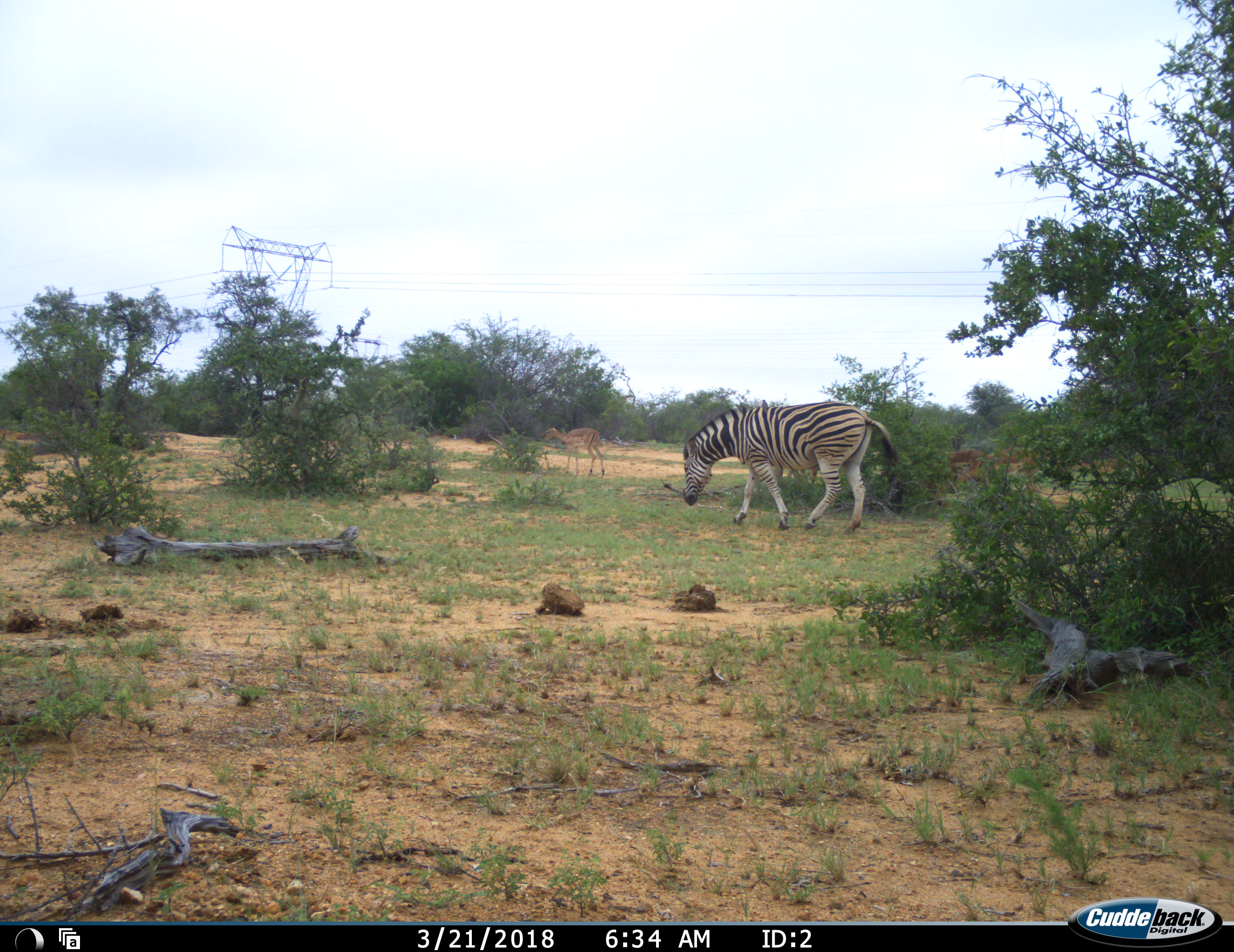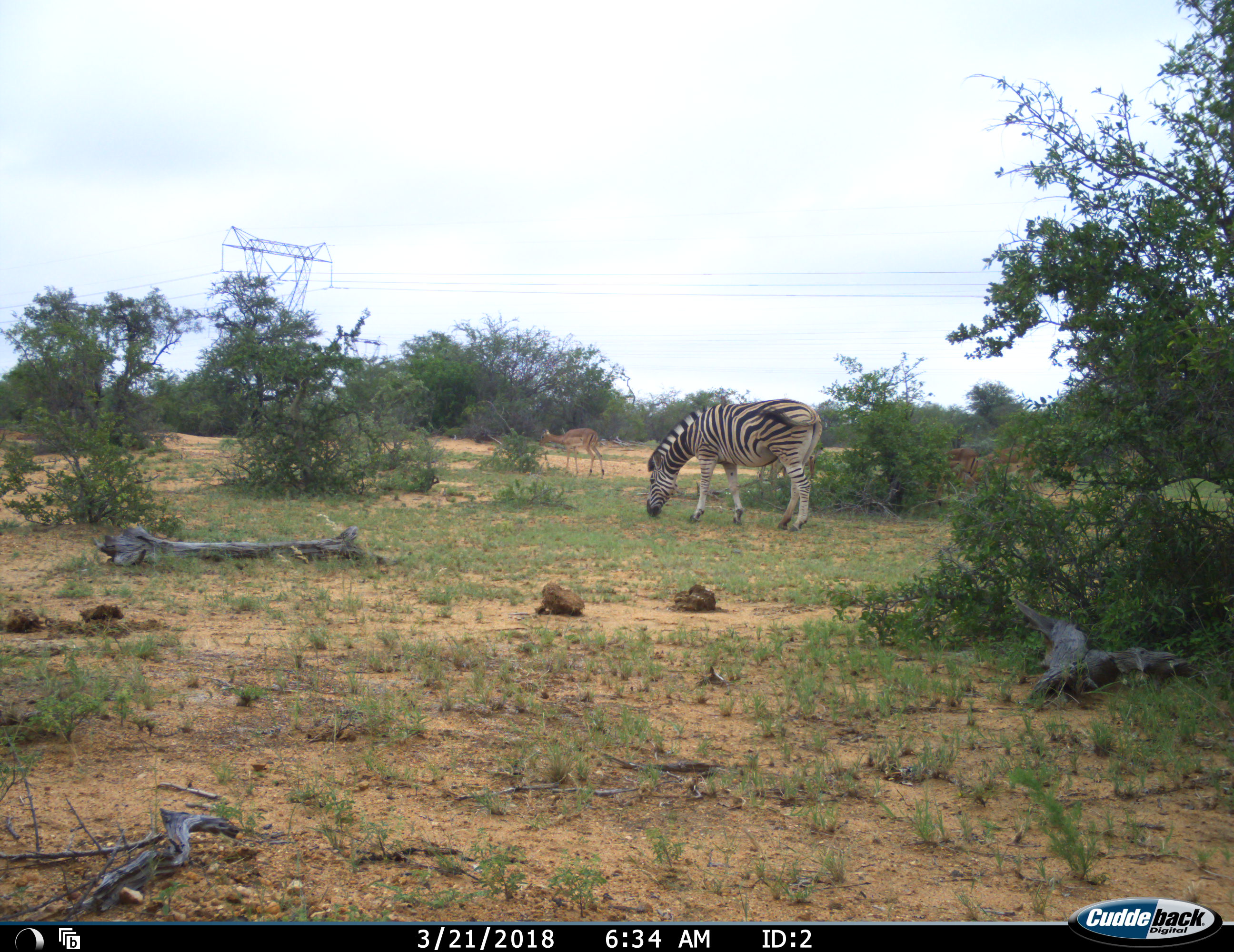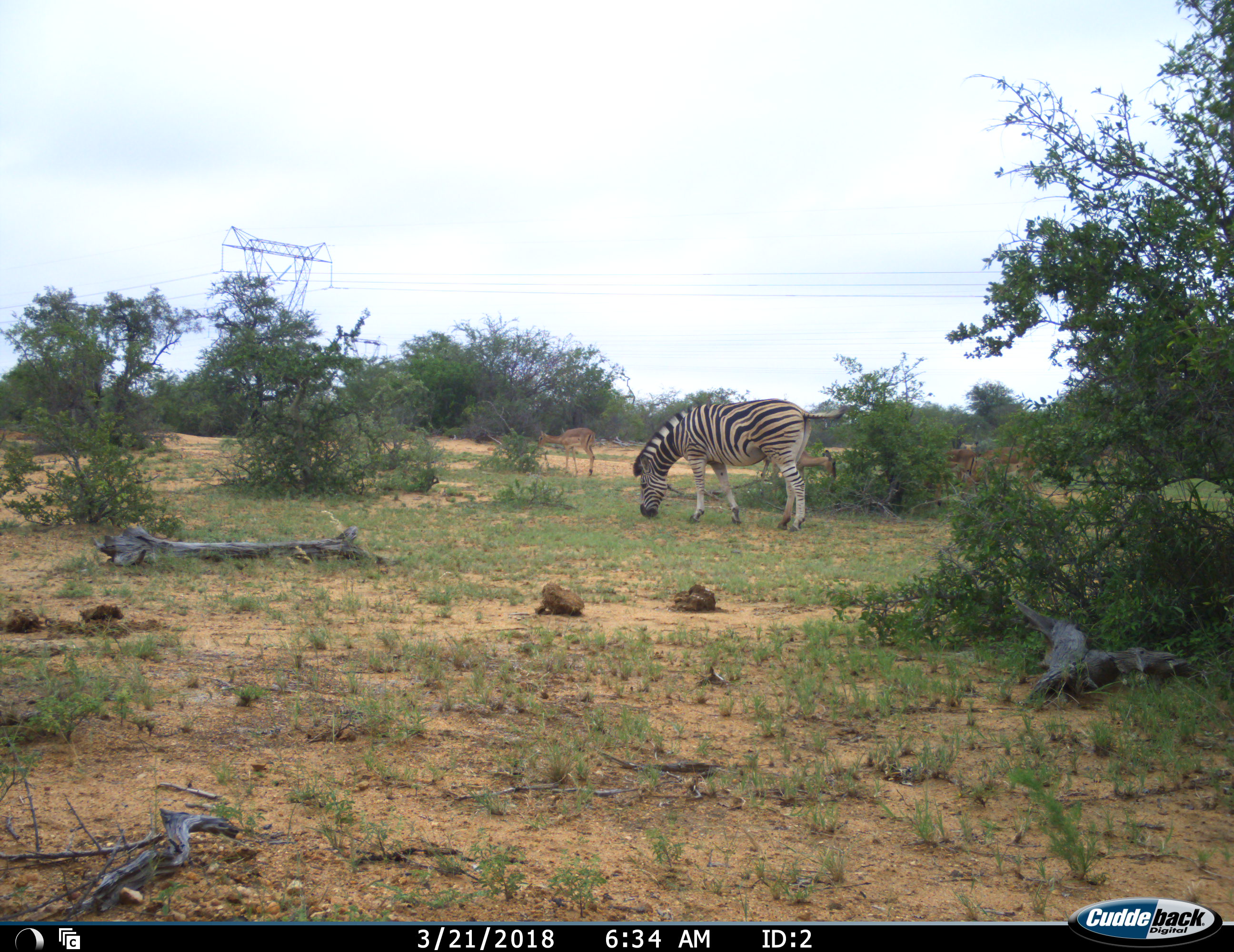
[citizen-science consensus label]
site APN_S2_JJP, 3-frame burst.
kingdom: Animalia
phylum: Chordata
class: Mammalia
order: Artiodactyla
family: Bovidae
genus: Aepyceros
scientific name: Aepyceros melampus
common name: impala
Impala (Aepyceros melampus), count 5. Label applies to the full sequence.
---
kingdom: Animalia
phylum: Chordata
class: Mammalia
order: Perissodactyla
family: Equidae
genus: Equus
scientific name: Equus quagga burchellii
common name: burchell's zebra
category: zebraburchells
Zebraburchells (burchell's zebra) (Equus quagga burchellii), count 1. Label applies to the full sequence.